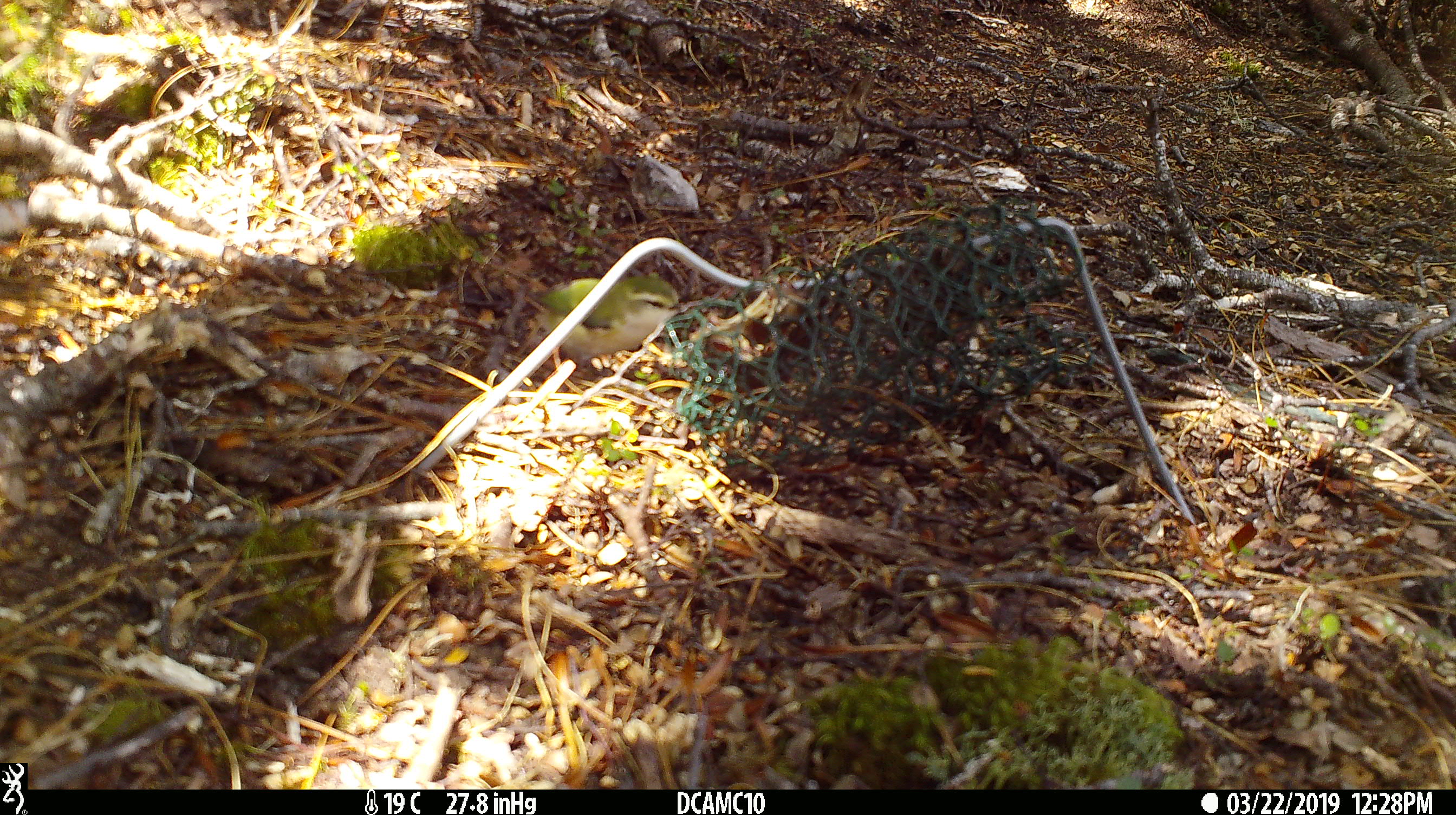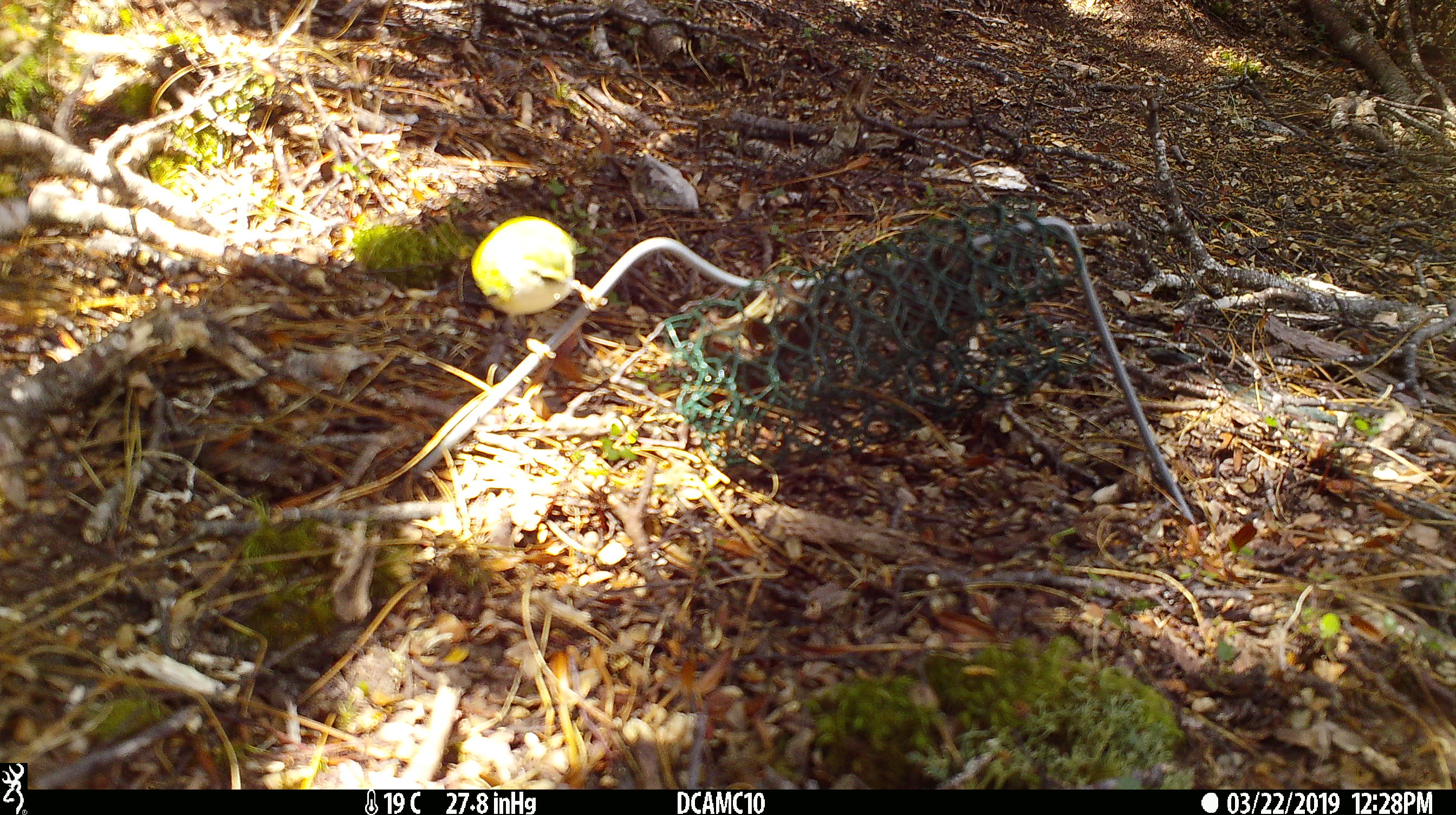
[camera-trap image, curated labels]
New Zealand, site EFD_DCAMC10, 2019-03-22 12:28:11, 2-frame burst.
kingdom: Animalia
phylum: Chordata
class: Aves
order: Passeriformes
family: Acanthisittidae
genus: Acanthisitta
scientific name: Acanthisitta chloris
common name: rifleman